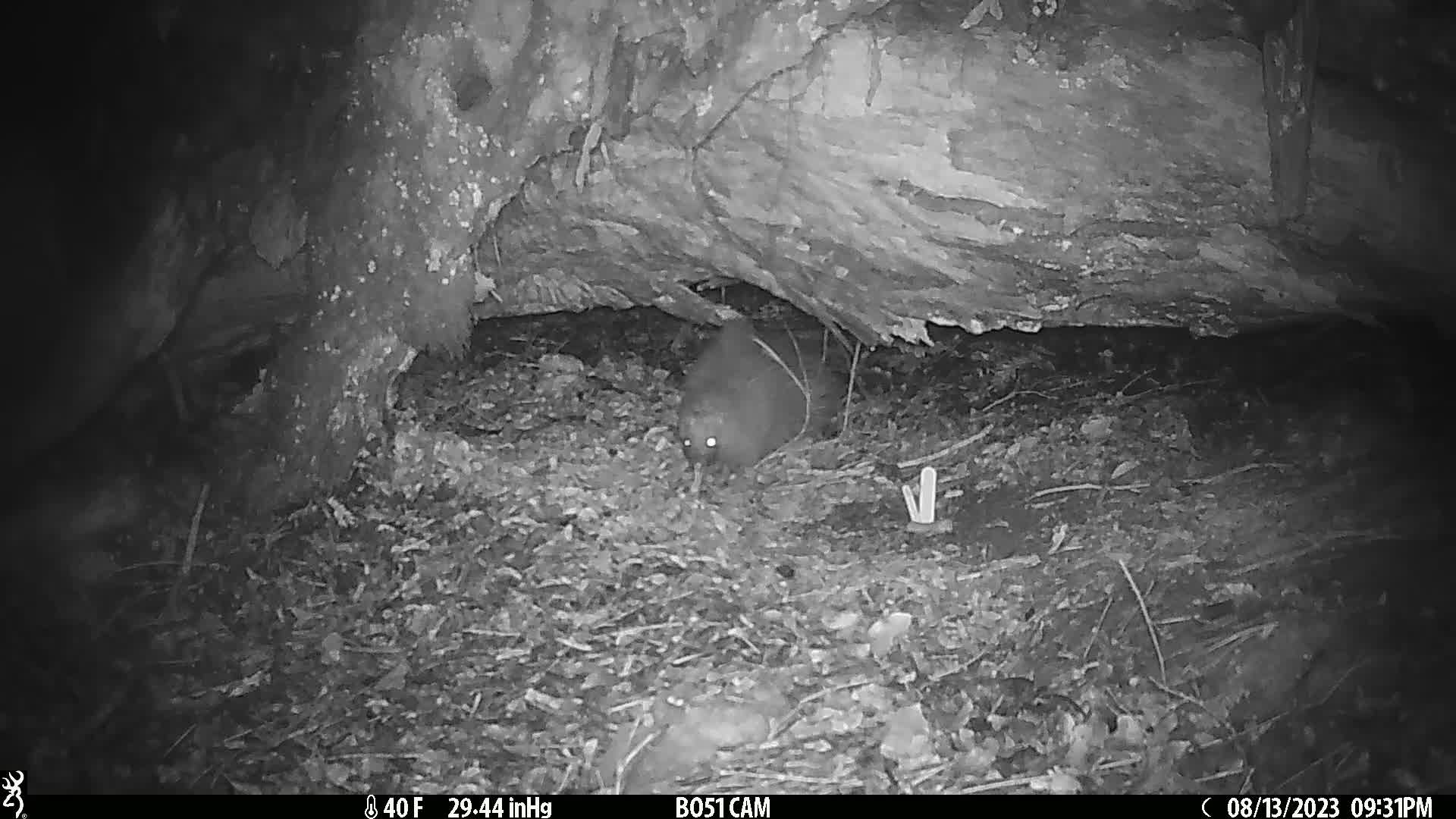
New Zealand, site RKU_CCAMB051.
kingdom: Animalia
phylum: Chordata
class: Aves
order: Apterygiformes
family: Apterygidae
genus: Apteryx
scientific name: Apteryx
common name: kiwi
Kiwi (Apteryx).